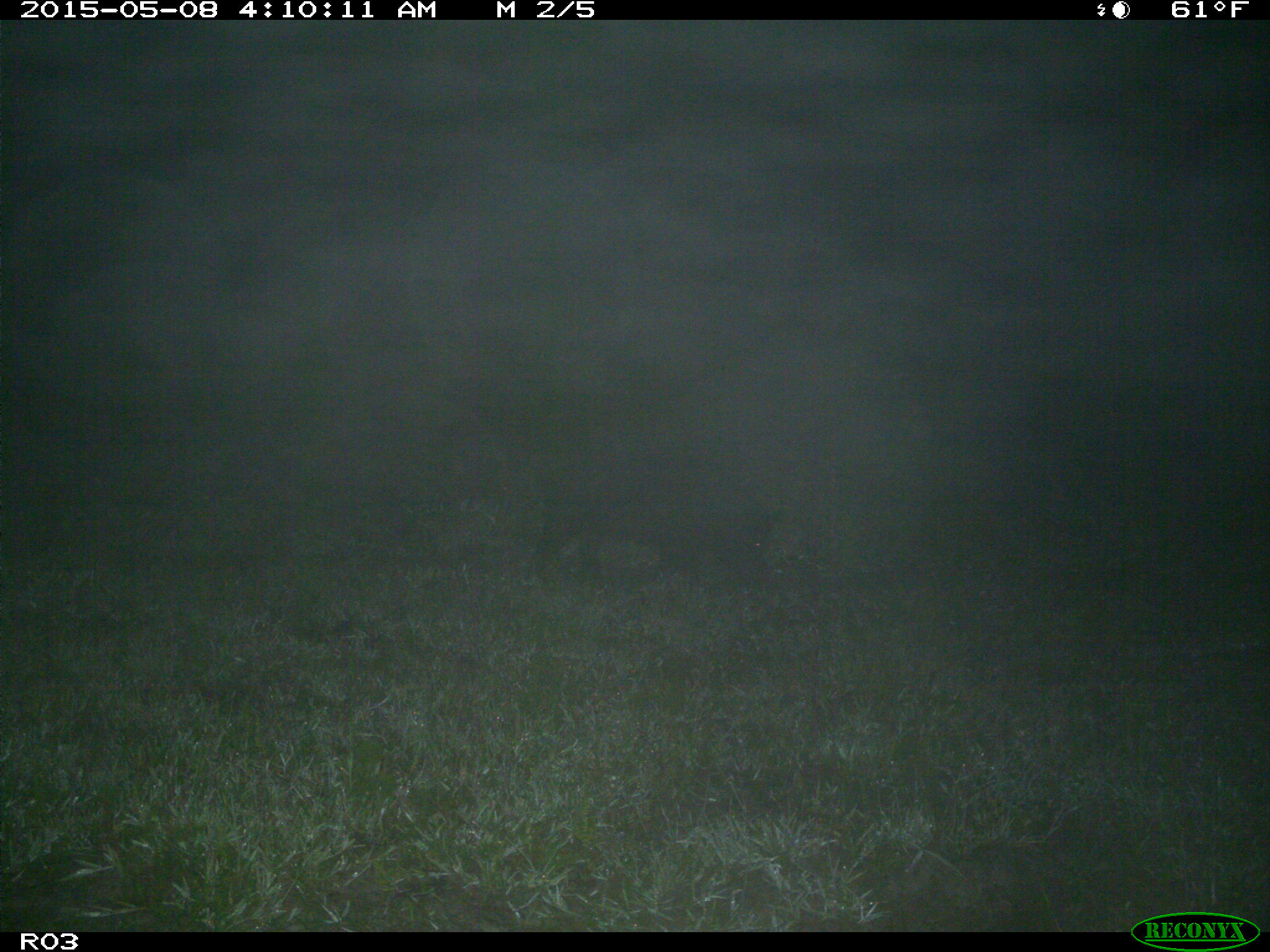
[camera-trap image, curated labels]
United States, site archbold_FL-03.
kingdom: Animalia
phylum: Chordata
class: Mammalia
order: Artiodactyla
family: Suidae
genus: Sus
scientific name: Sus scrofa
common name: wild boar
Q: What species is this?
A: Sus scrofa (wild boar).